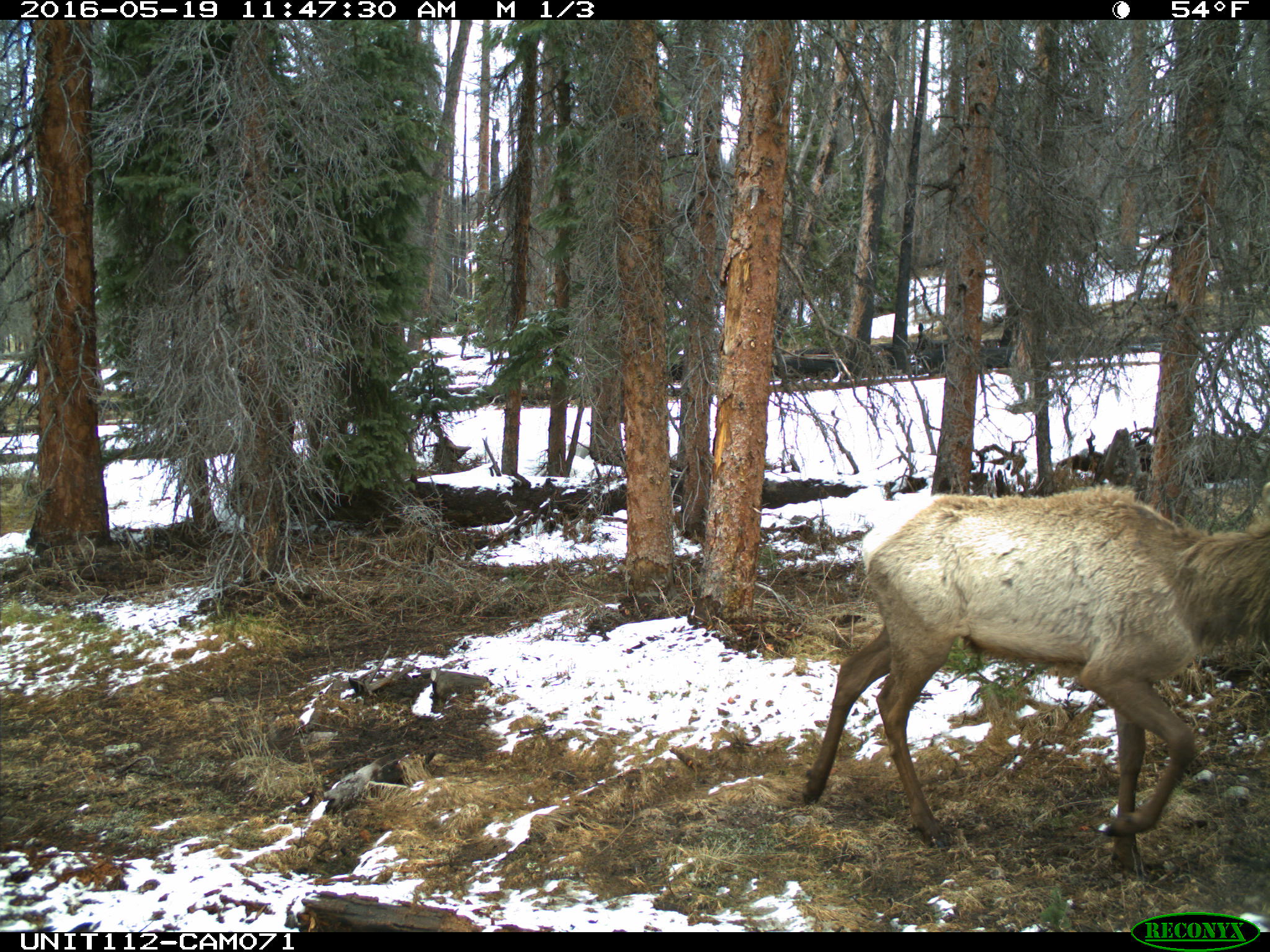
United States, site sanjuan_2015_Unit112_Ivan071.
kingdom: Animalia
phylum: Chordata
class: Mammalia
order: Artiodactyla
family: Cervidae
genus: Cervus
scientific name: Cervus elaphus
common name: red deer